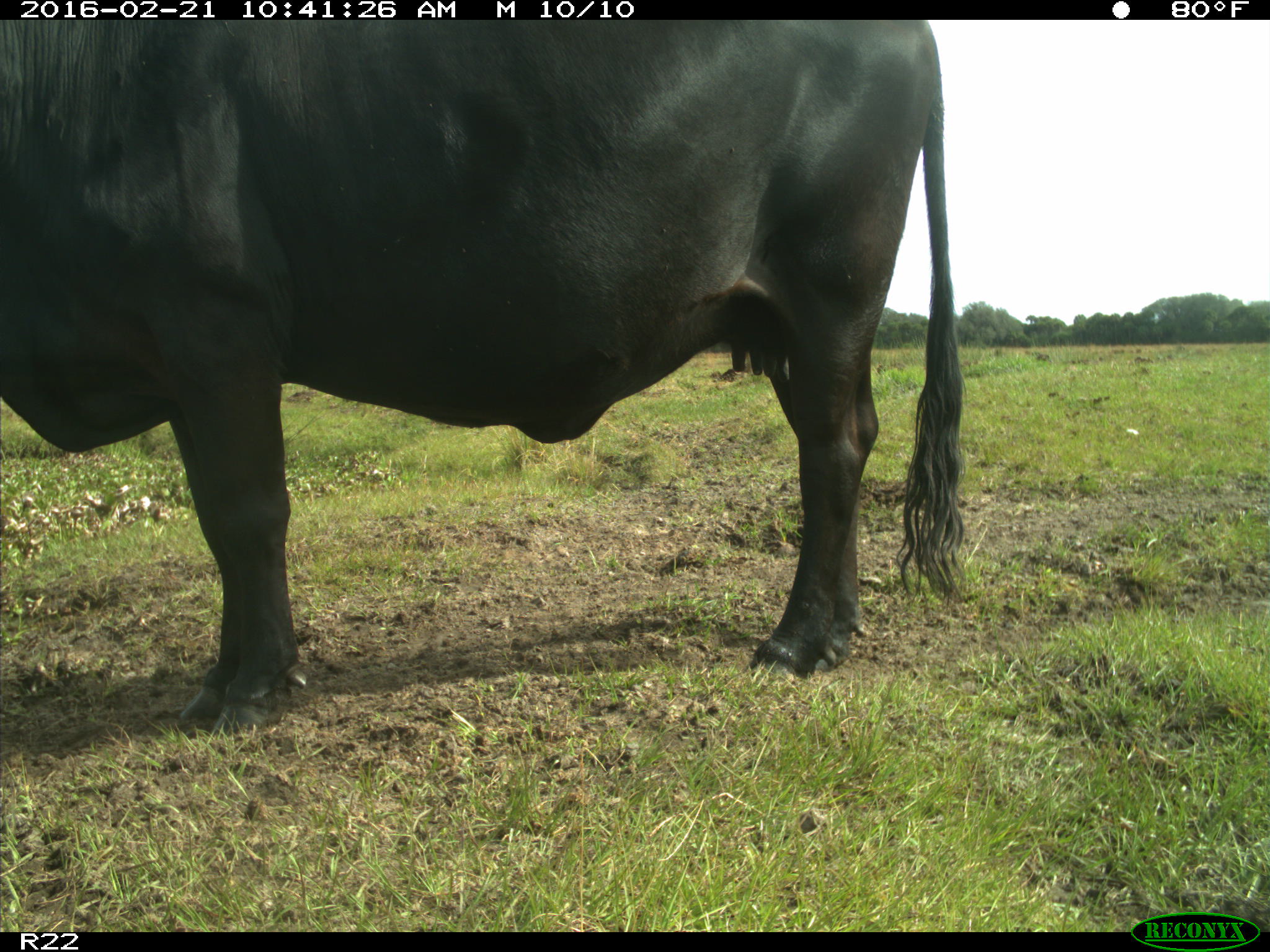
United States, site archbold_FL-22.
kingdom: Animalia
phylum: Chordata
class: Mammalia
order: Artiodactyla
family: Bovidae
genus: Bos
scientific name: Bos taurus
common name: domestic cow